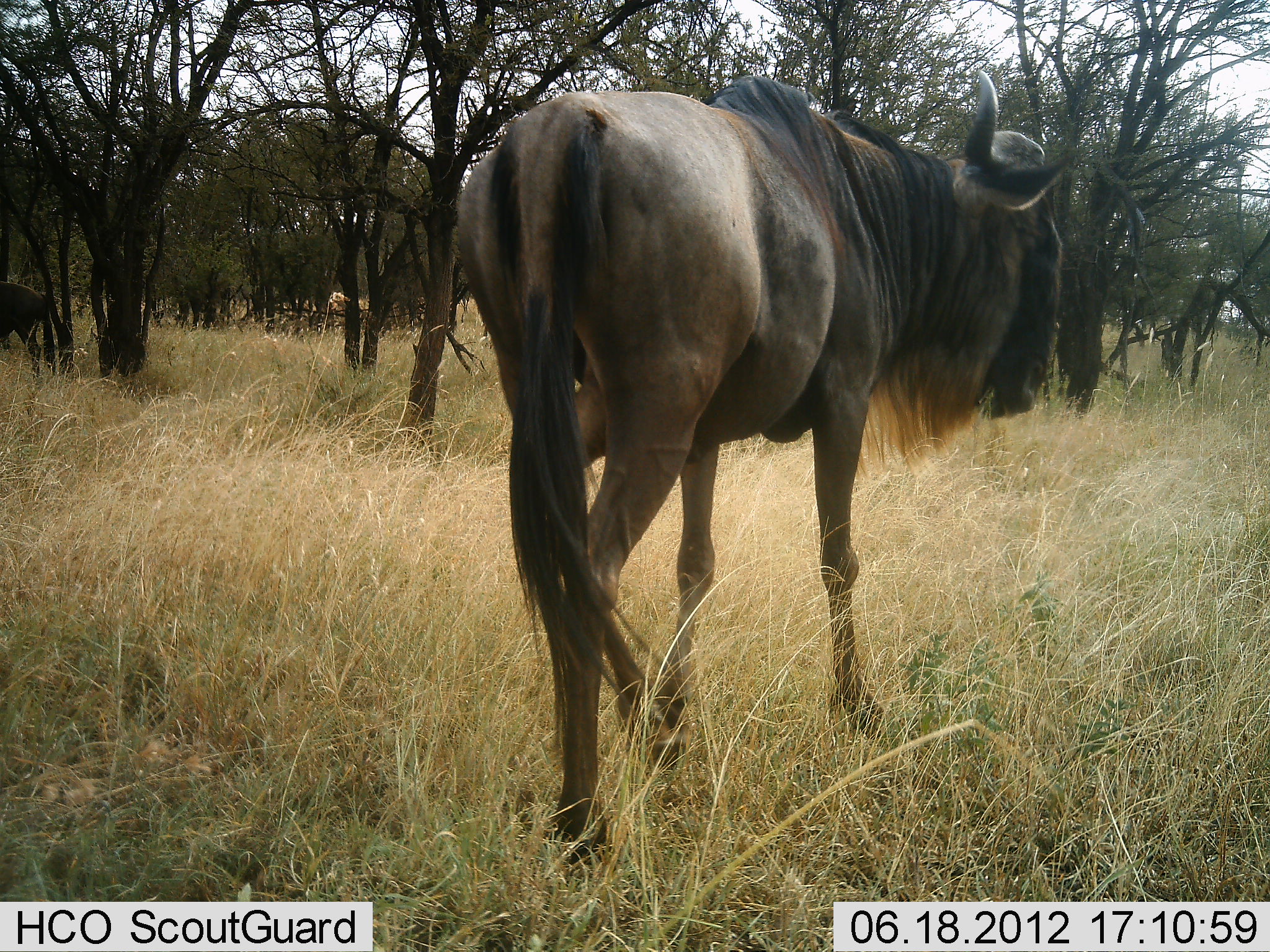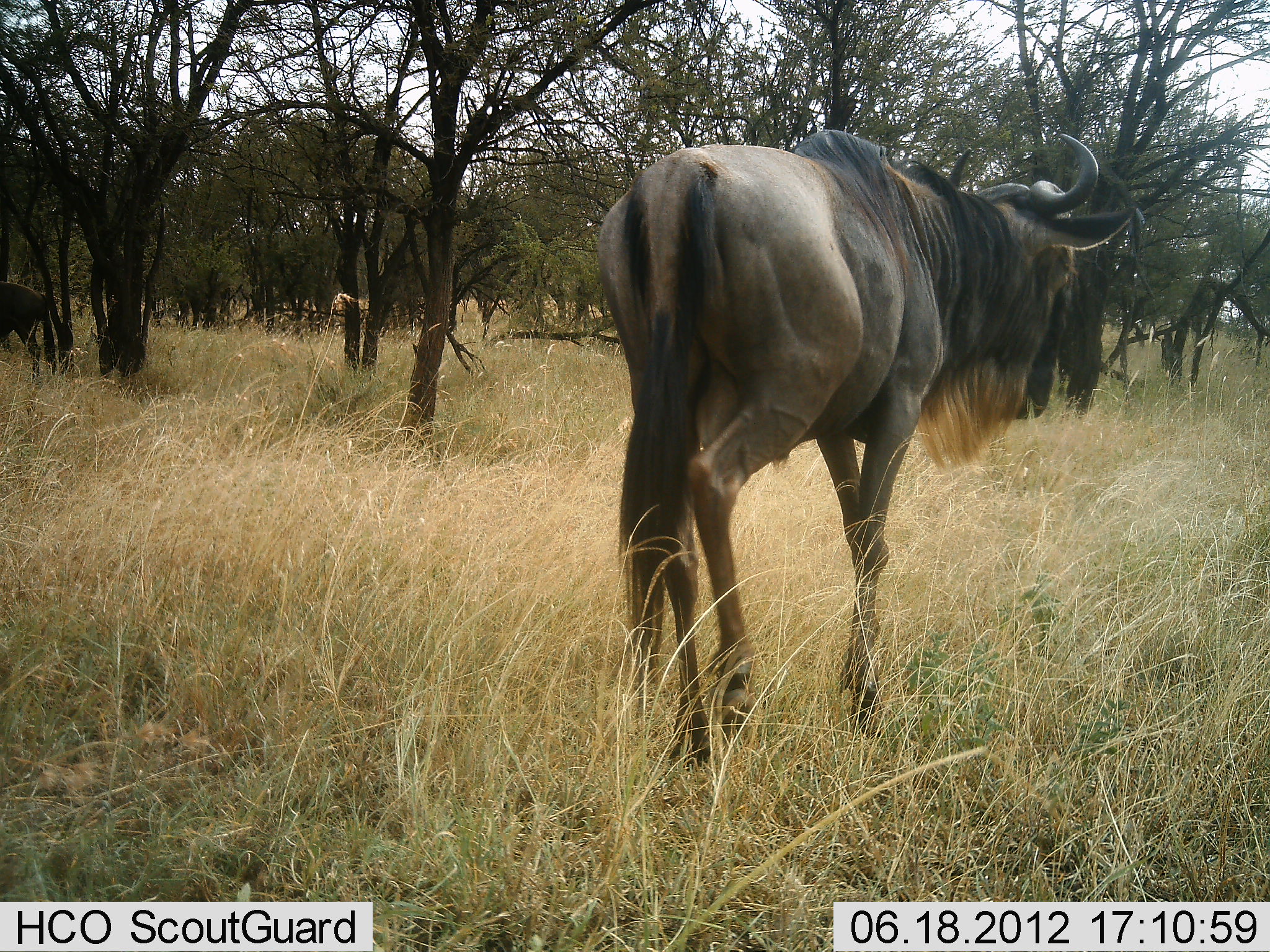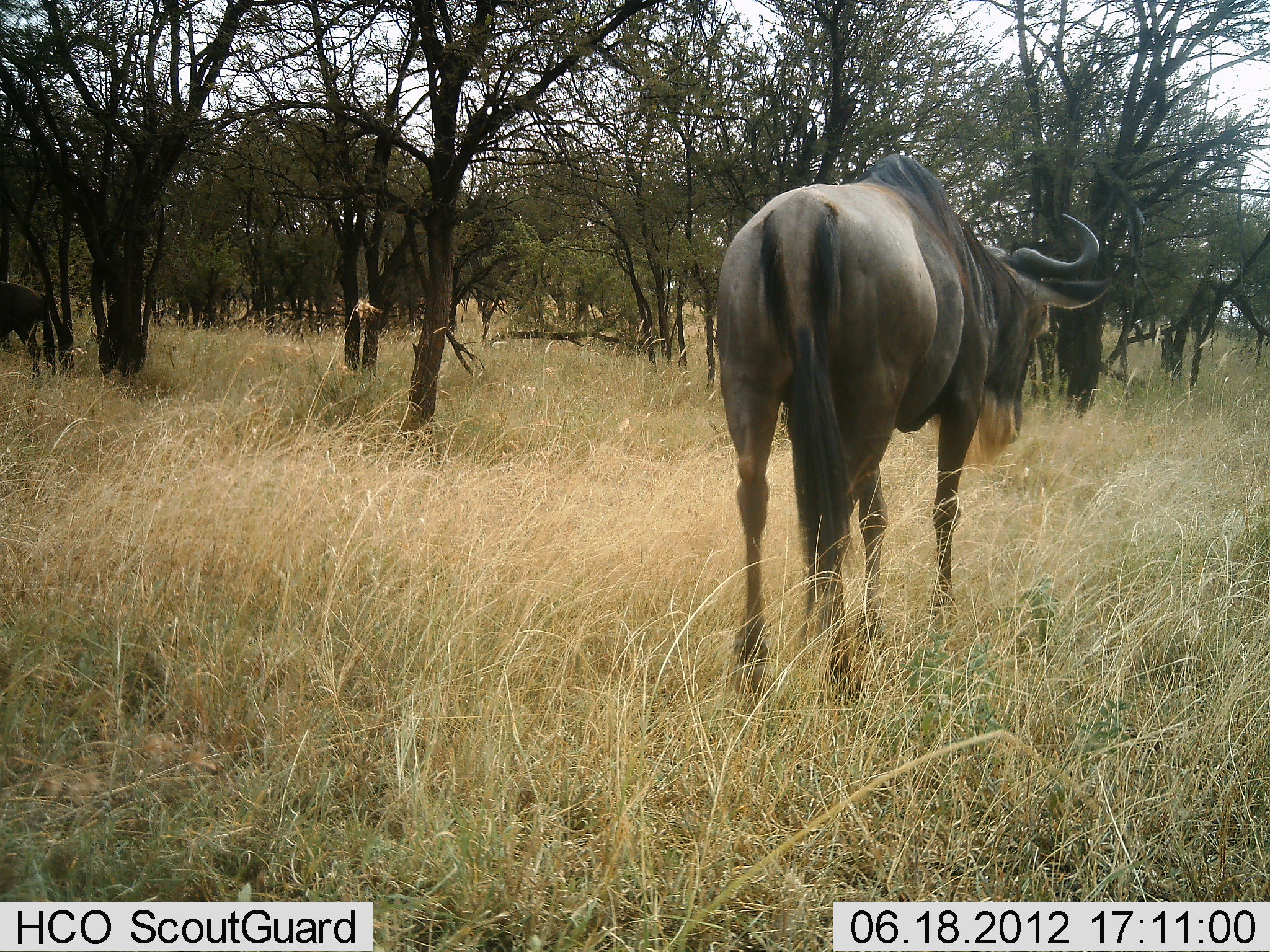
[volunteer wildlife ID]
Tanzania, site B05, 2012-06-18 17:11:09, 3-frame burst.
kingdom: Animalia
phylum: Chordata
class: Mammalia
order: Artiodactyla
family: Bovidae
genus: Connochaetes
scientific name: Connochaetes taurinus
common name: blue wildebeest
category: wildebeest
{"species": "wildebeest (blue wildebeest) (Connochaetes taurinus)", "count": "2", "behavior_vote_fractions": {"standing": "50%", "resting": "0%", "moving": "100%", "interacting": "0%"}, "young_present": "0%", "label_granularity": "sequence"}